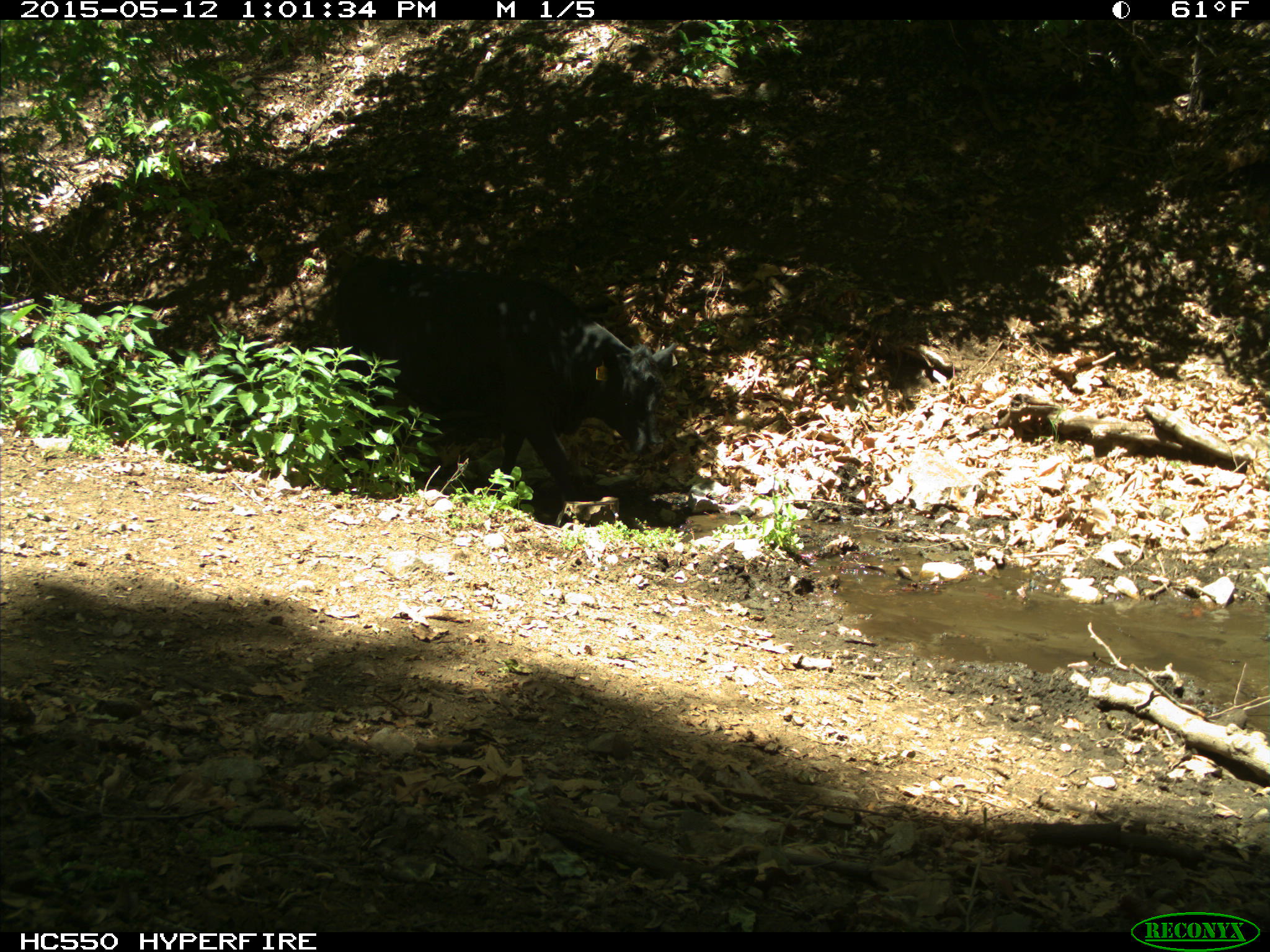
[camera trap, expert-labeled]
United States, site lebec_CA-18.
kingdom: Animalia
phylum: Chordata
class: Mammalia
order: Artiodactyla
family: Bovidae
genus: Bos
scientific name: Bos taurus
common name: domestic cow